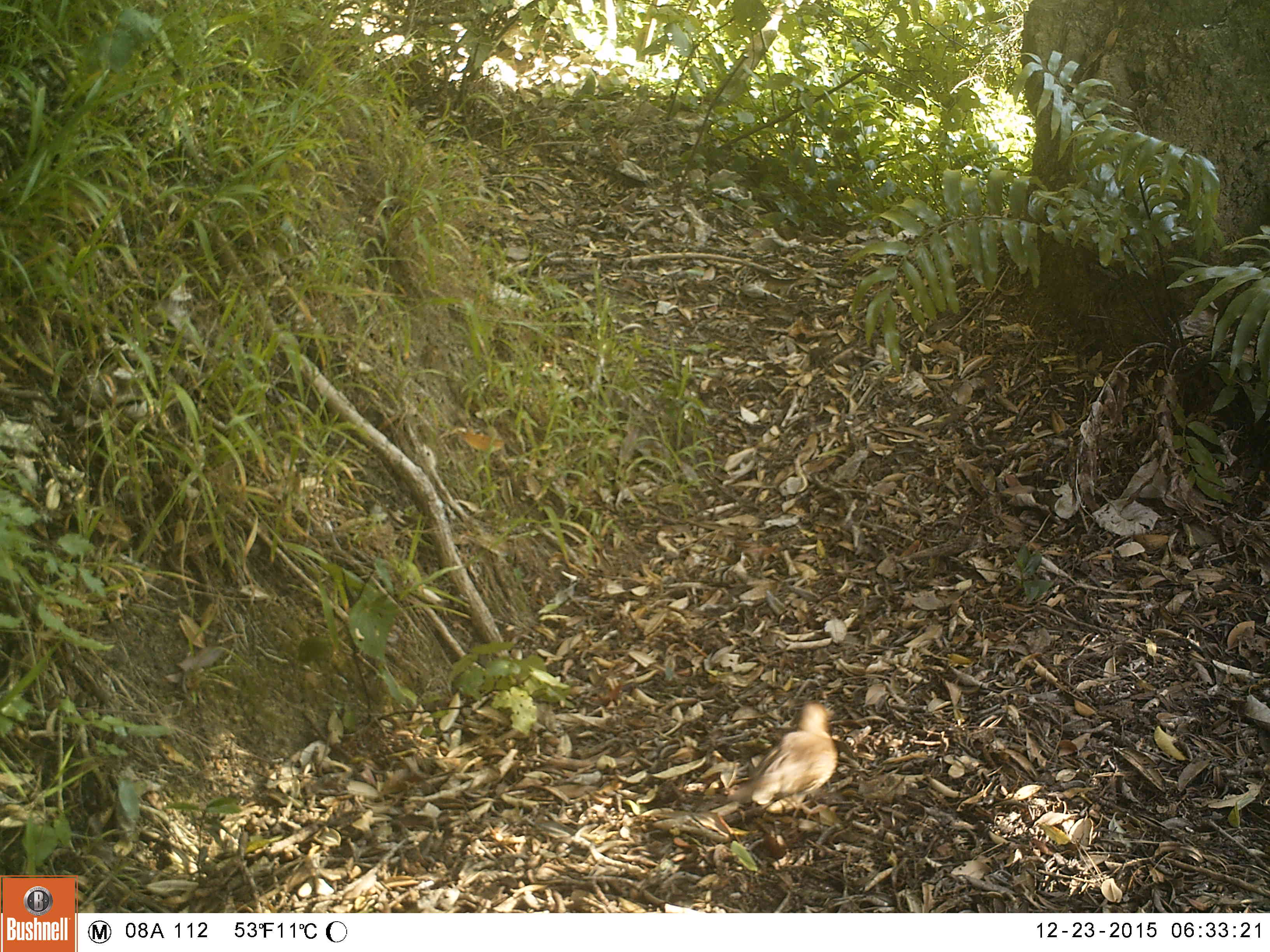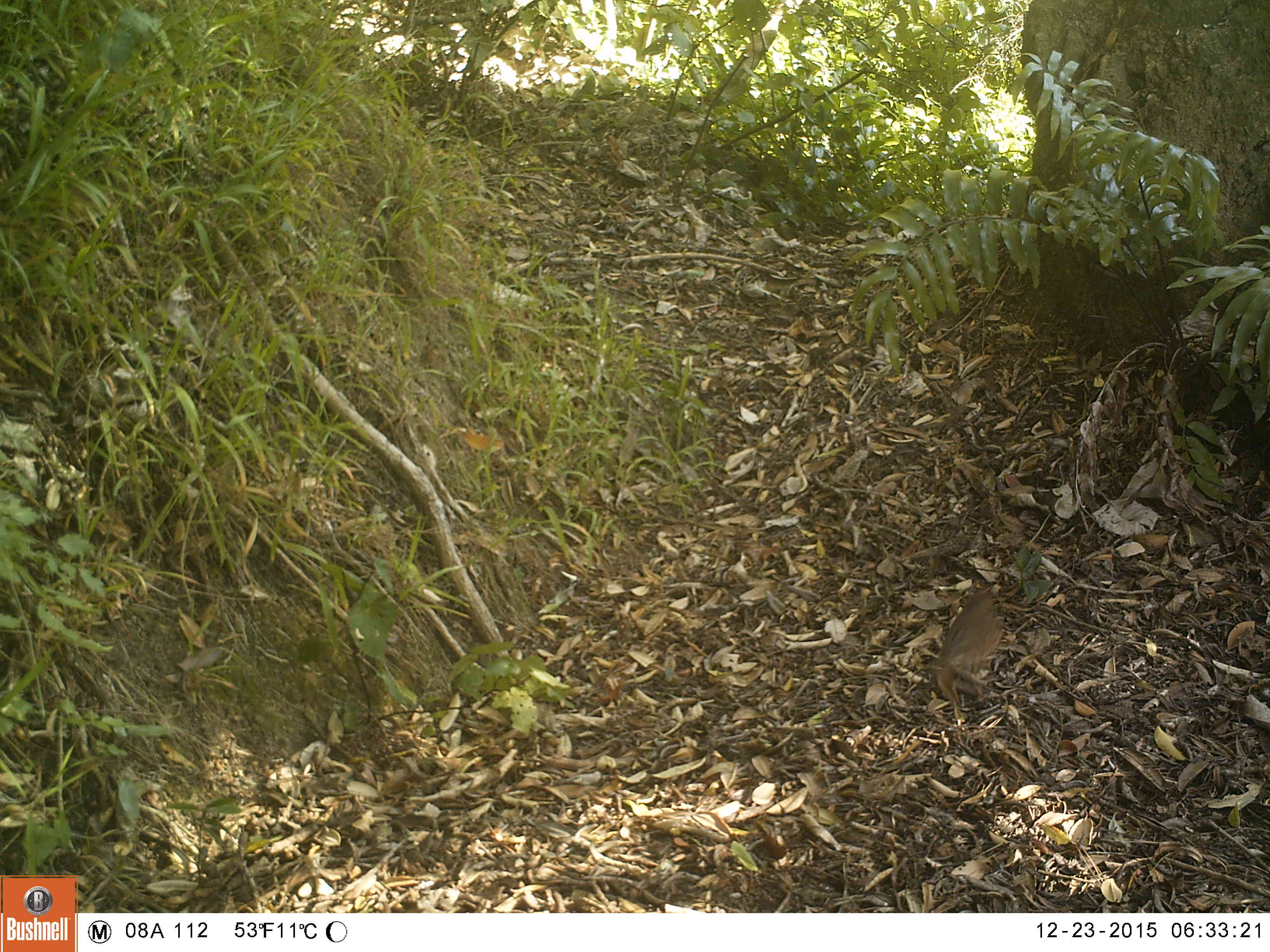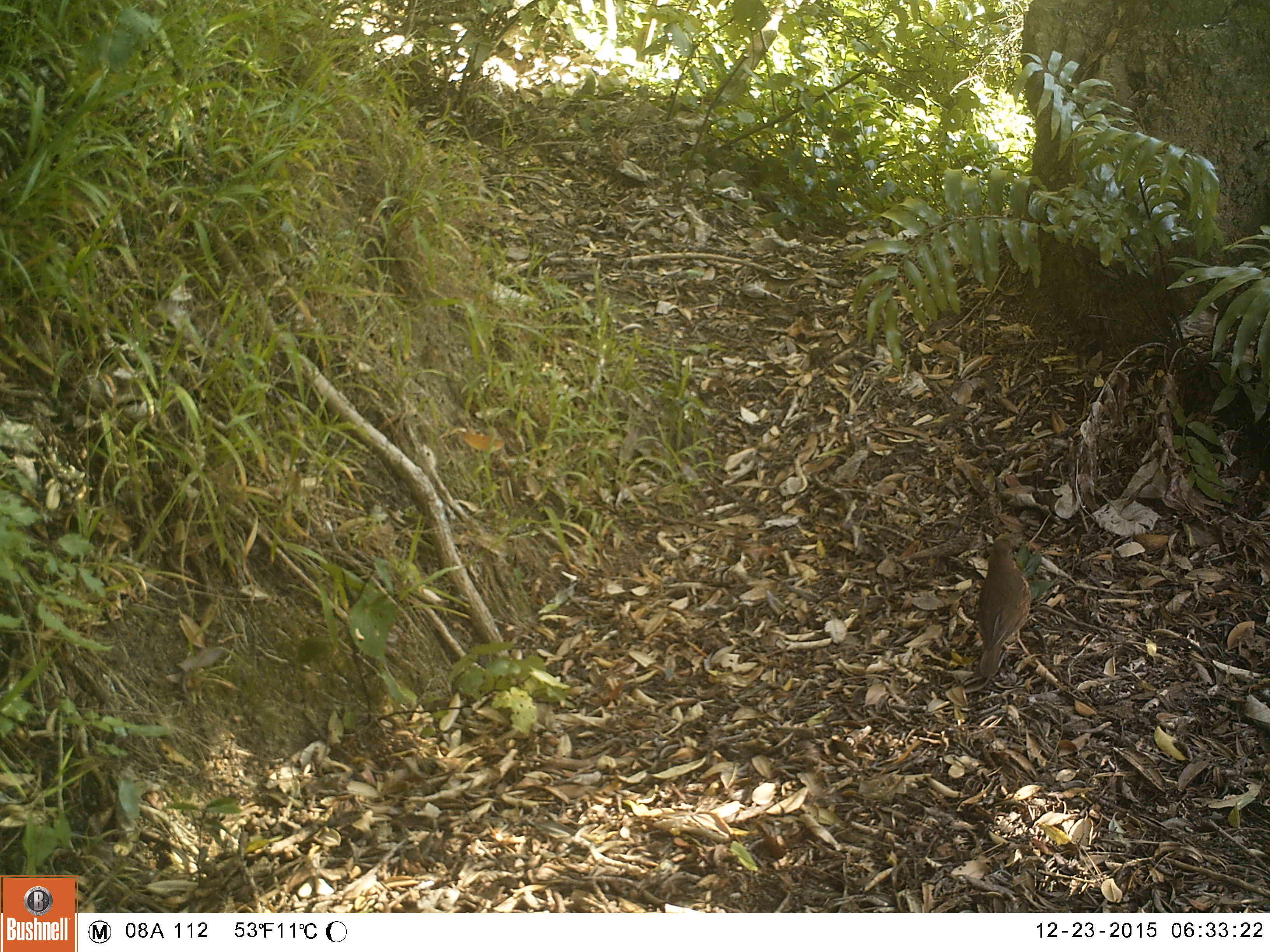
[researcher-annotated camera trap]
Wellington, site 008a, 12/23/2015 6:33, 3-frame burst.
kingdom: Animalia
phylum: Chordata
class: Aves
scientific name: Aves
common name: bird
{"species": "bird (Aves)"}